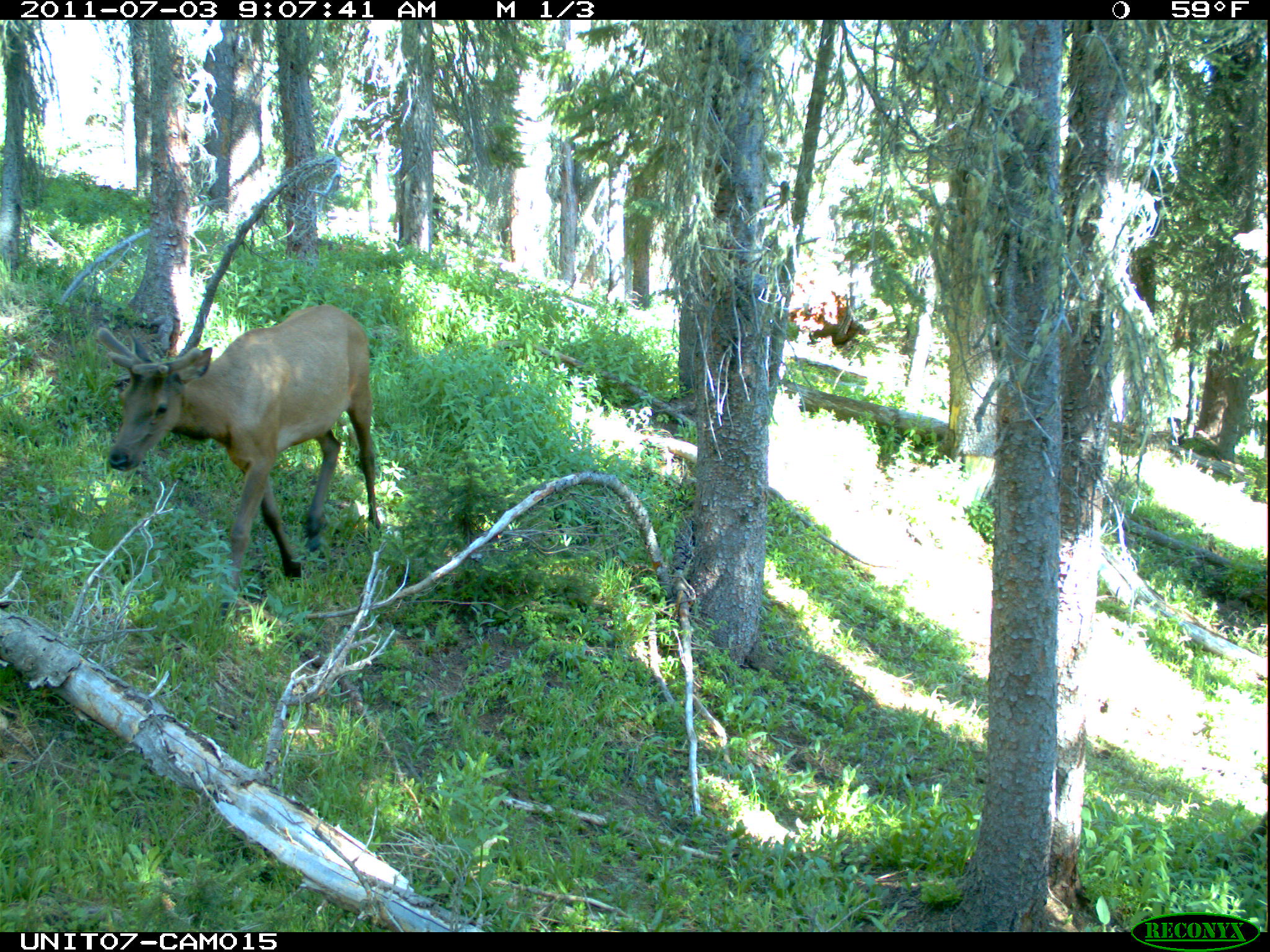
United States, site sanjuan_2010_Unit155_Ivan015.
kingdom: Animalia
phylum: Chordata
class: Mammalia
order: Artiodactyla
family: Cervidae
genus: Cervus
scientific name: Cervus elaphus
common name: red deer